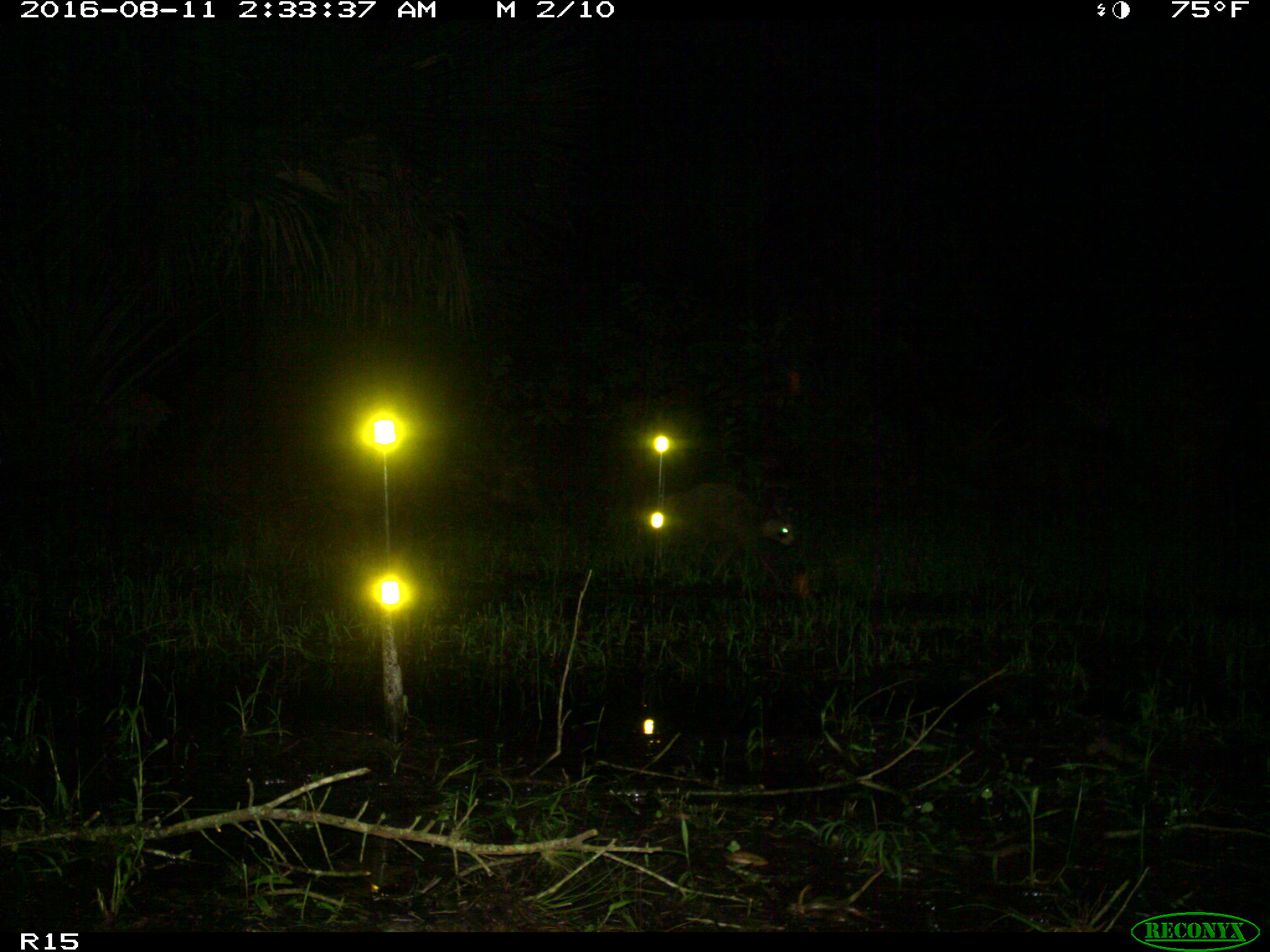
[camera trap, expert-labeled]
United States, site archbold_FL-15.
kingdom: Animalia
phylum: Chordata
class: Mammalia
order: Carnivora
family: Procyonidae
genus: Procyon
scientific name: Procyon lotor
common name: common raccoon